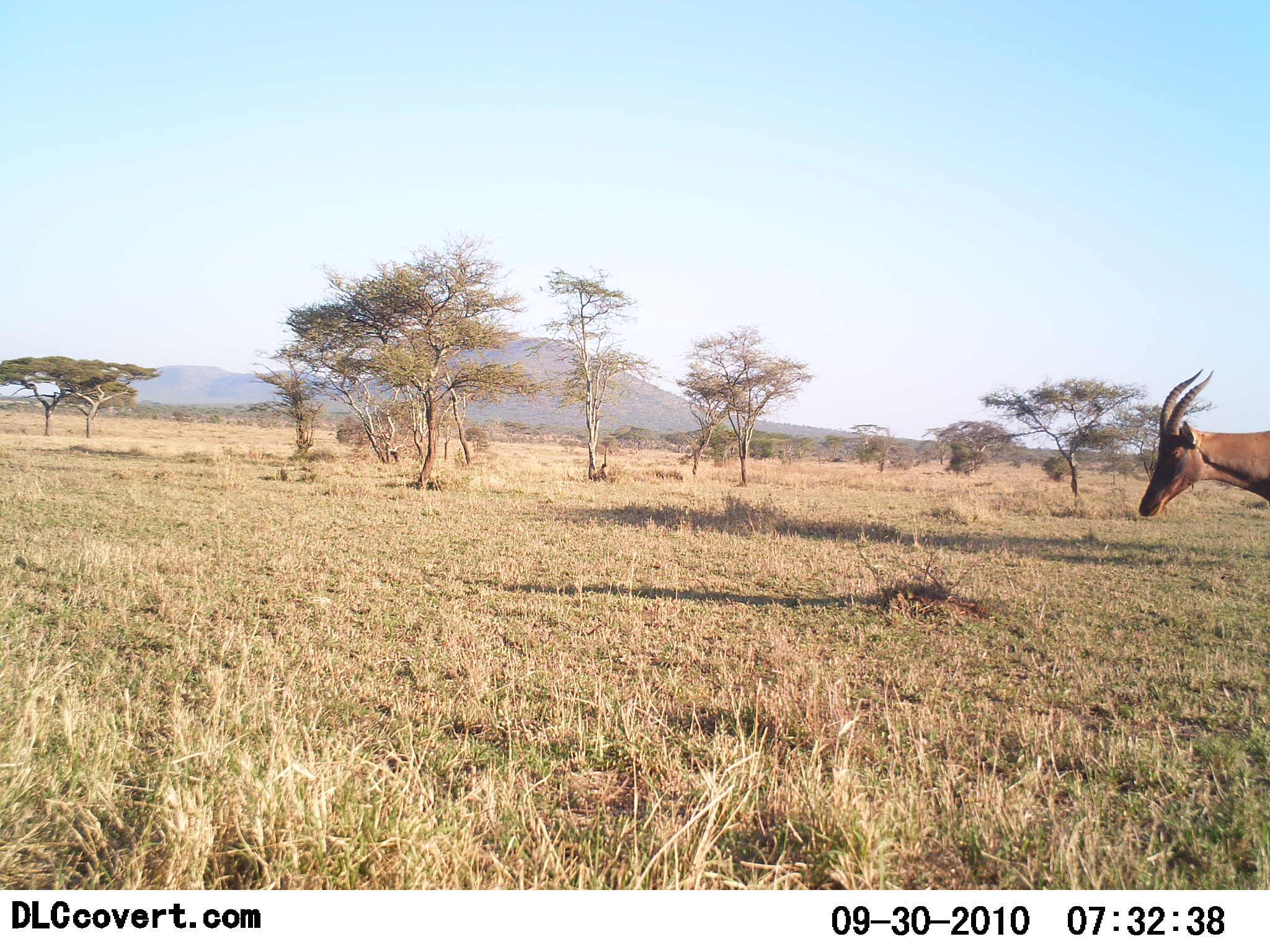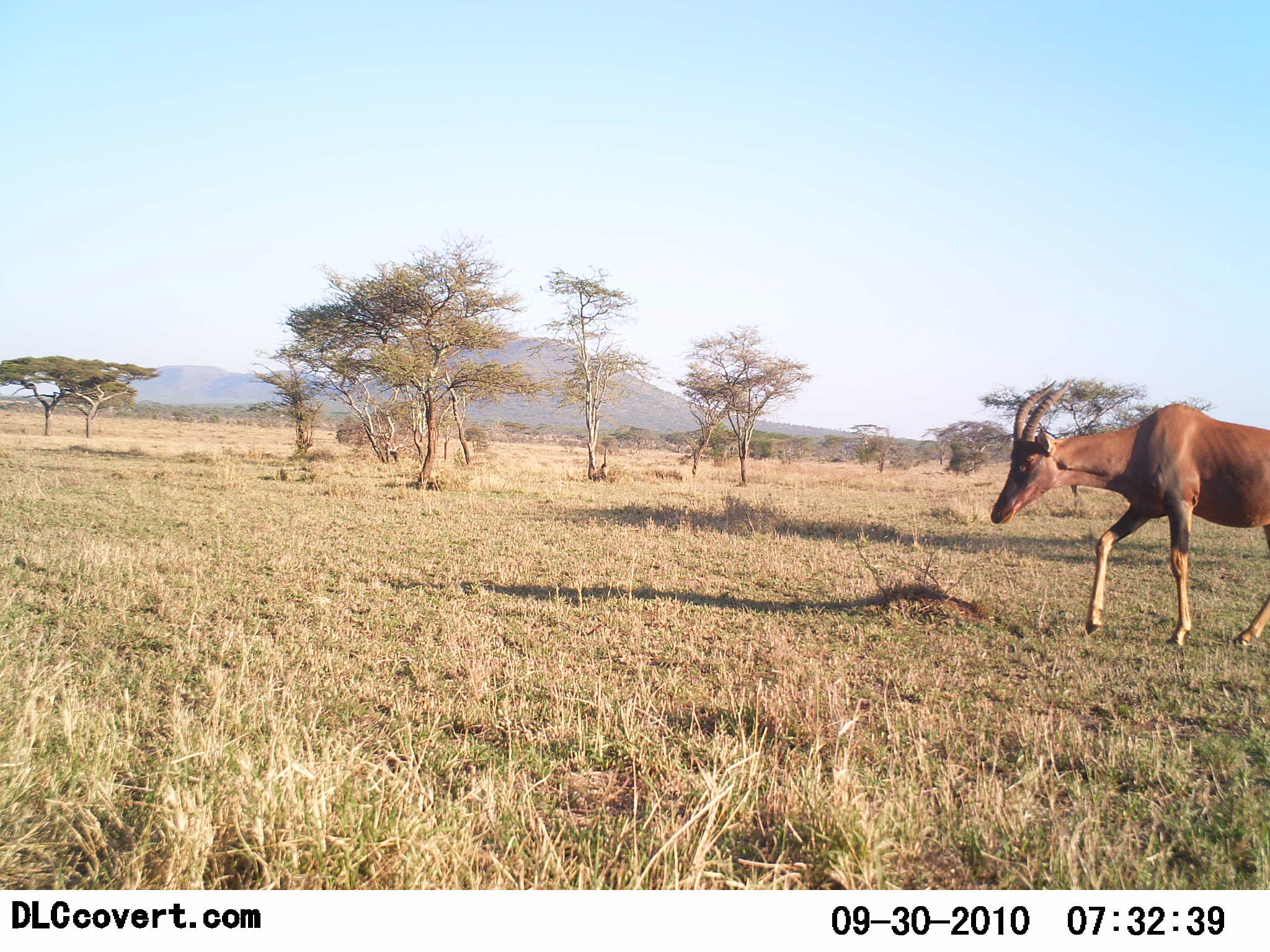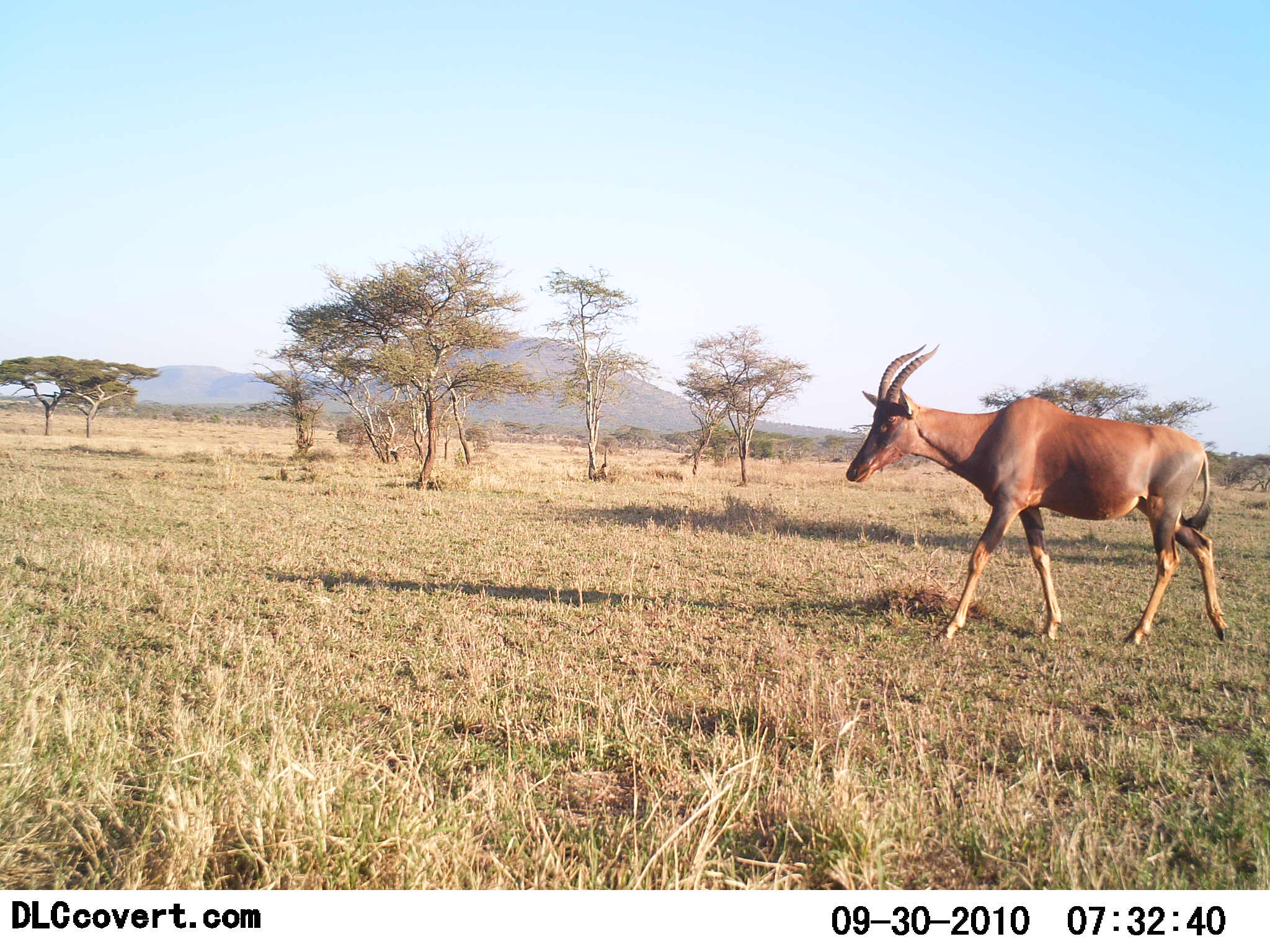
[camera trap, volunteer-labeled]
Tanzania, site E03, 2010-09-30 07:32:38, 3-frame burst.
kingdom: Animalia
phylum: Chordata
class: Mammalia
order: Artiodactyla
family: Bovidae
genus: Damaliscus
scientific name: Damaliscus lunatus jimela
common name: topi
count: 1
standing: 6%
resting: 0%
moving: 100%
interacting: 0%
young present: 0%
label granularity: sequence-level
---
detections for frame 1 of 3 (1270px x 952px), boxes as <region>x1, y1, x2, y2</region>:
animal: <region>1137, 368, 1270, 521</region>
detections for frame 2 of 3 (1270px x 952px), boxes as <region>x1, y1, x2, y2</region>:
animal: <region>988, 378, 1270, 649</region>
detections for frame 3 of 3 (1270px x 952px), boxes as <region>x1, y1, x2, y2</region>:
animal: <region>845, 343, 1228, 650</region>